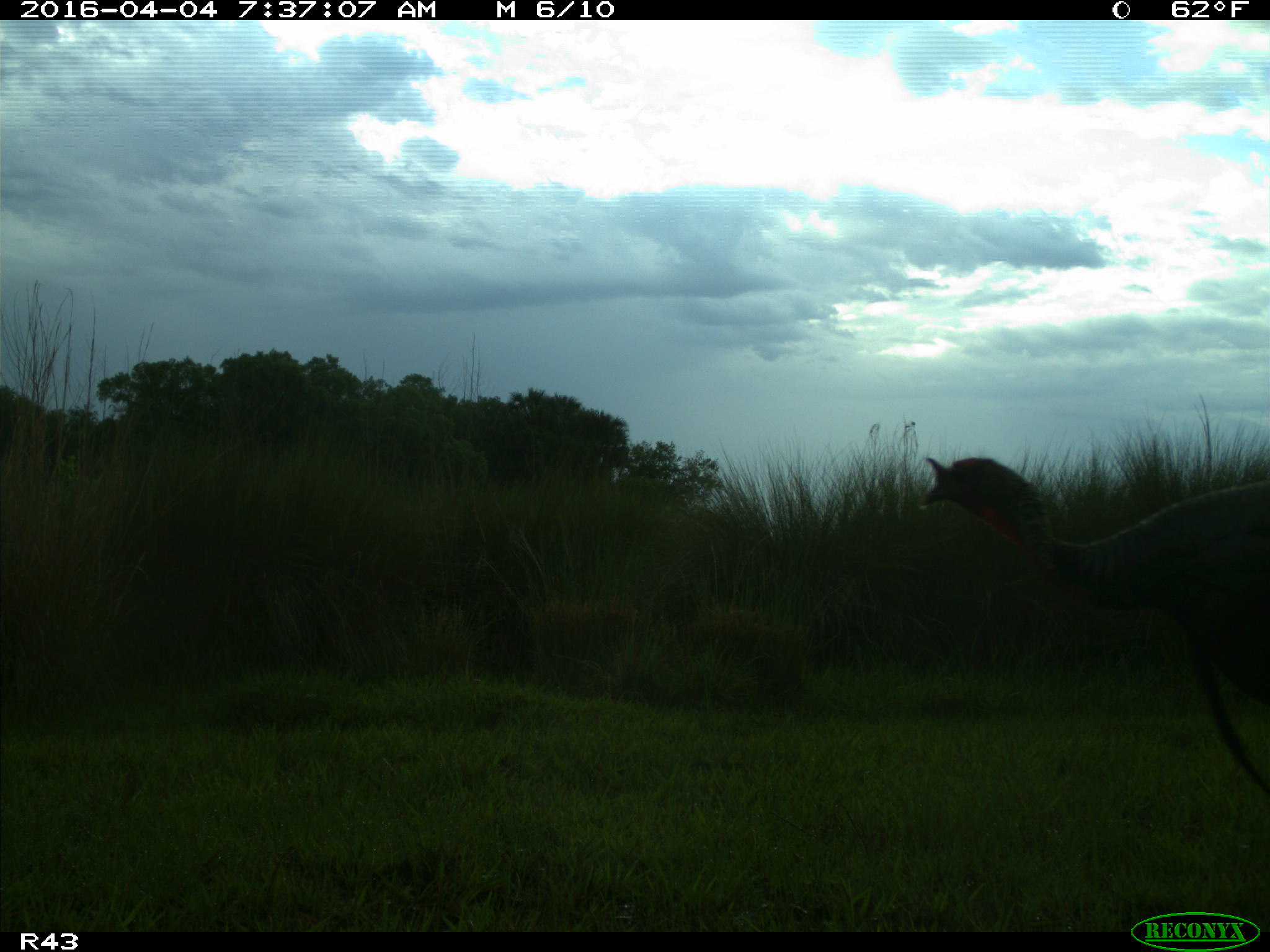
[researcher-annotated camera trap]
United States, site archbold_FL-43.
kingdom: Animalia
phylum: Chordata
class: Aves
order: Galliformes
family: Phasianidae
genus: Meleagris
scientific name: Meleagris gallopavo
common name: wild turkey